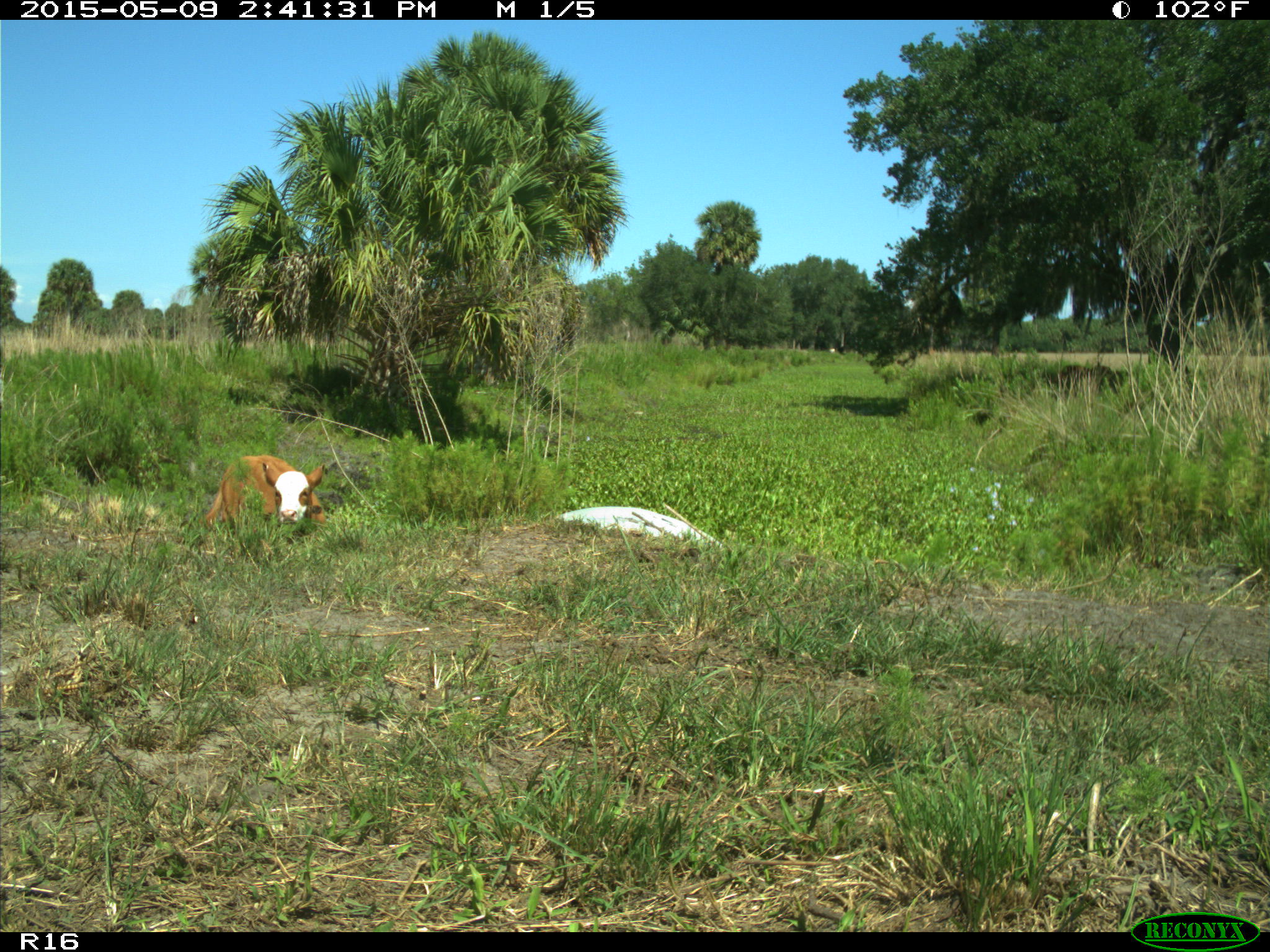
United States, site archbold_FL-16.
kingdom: Animalia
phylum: Chordata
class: Mammalia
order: Artiodactyla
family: Bovidae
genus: Bos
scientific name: Bos taurus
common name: domestic cow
Bos taurus (domestic cow).